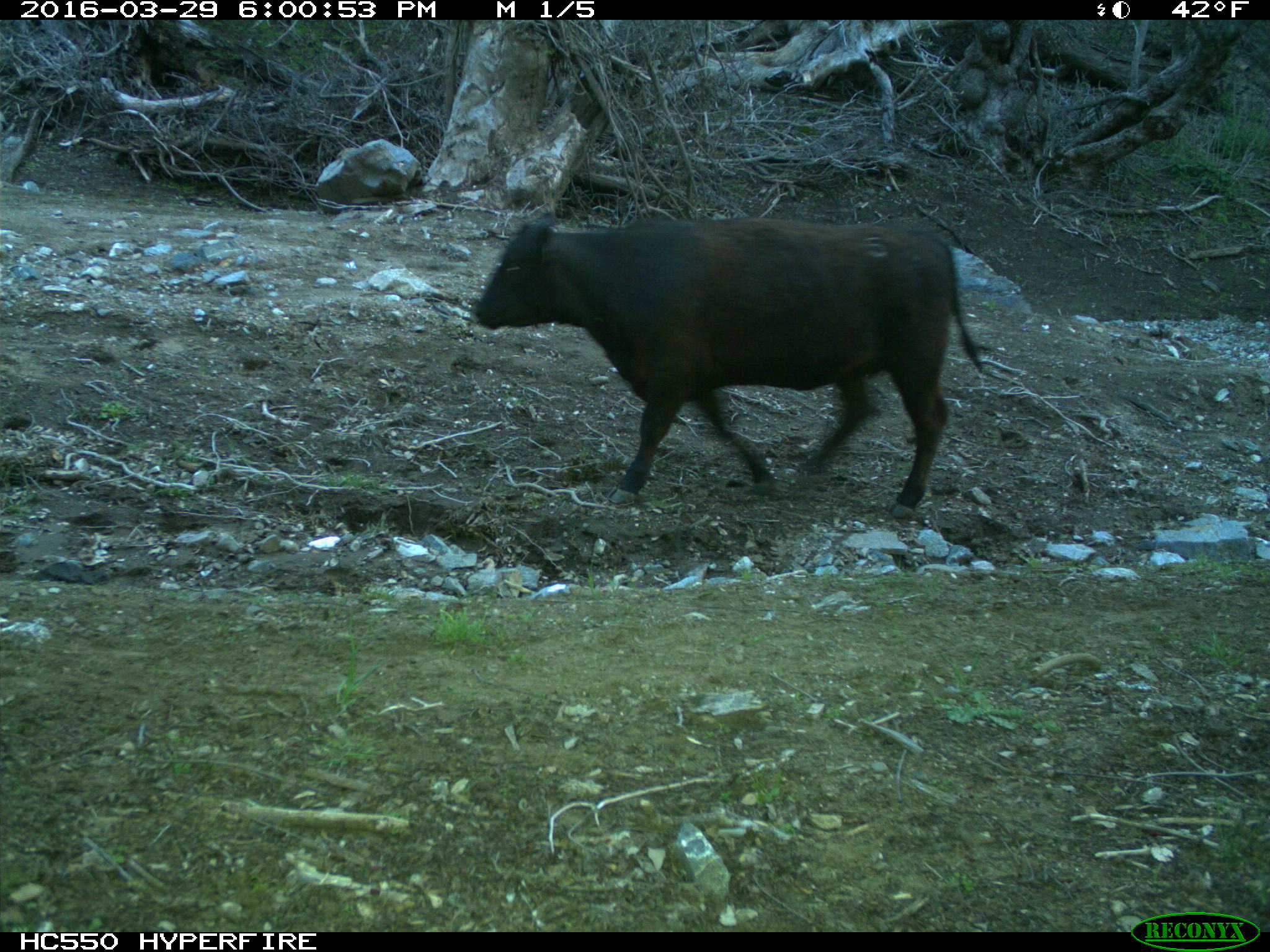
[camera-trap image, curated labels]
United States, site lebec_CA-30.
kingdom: Animalia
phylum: Chordata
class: Mammalia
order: Artiodactyla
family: Bovidae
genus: Bos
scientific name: Bos taurus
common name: domestic cow